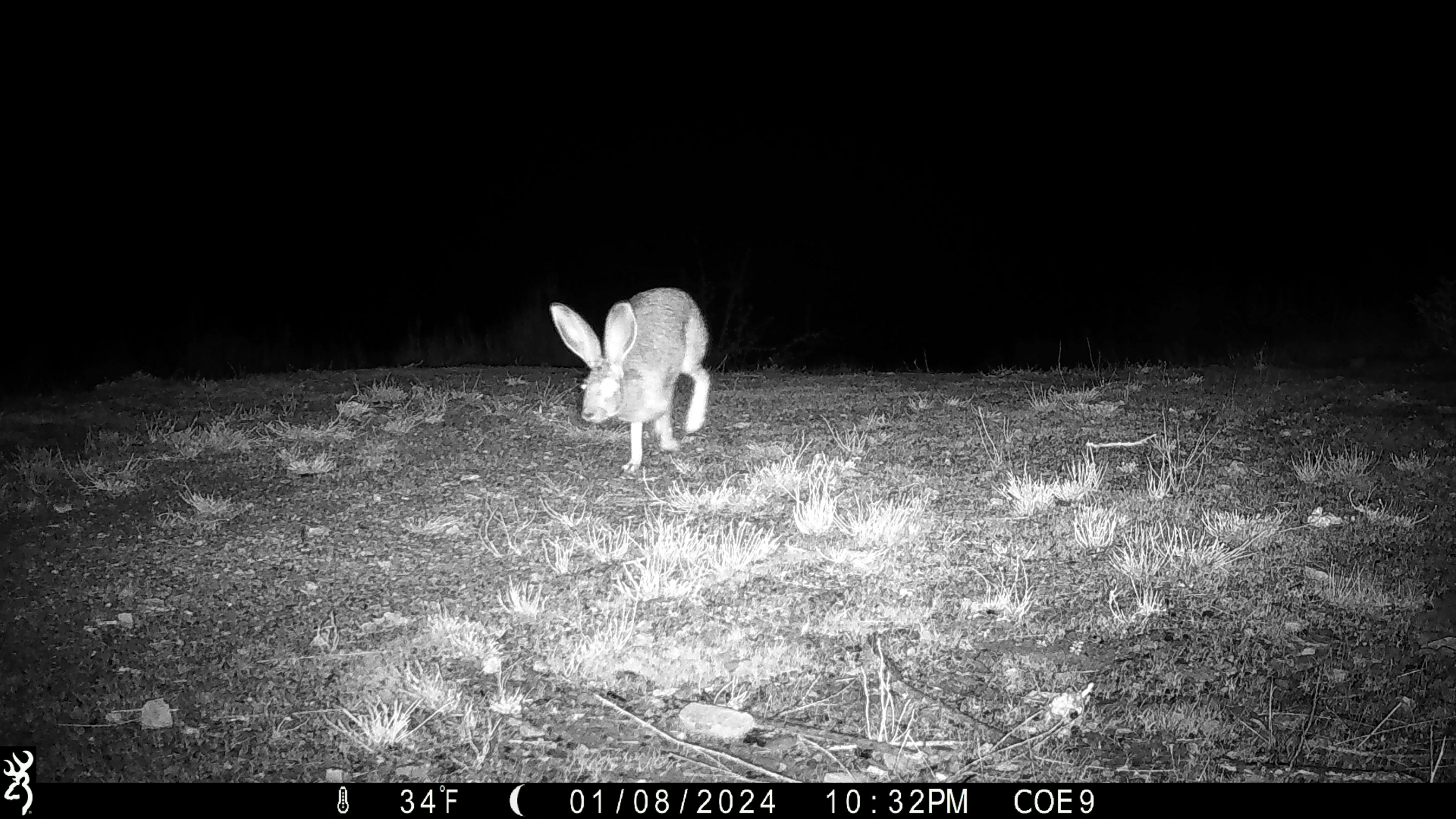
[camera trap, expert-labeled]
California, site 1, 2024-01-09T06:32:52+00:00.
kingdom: Animalia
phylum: Chordata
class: Mammalia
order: Lagomorpha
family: Leporidae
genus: Lepus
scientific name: Lepus californicus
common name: black-tailed jackrabbit